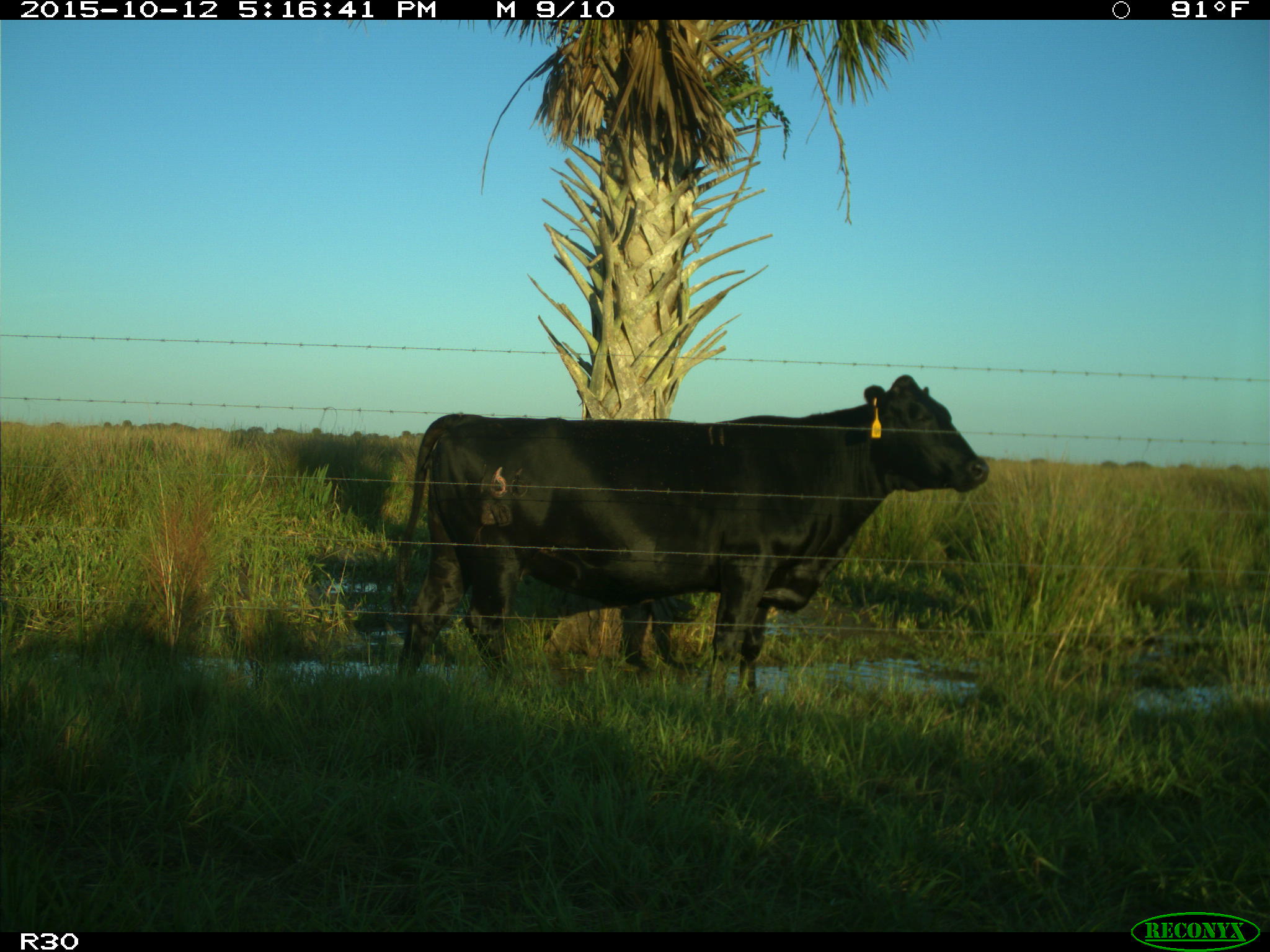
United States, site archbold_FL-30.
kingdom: Animalia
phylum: Chordata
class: Mammalia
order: Artiodactyla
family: Bovidae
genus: Bos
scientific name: Bos taurus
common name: domestic cow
Bos taurus (domestic cow).